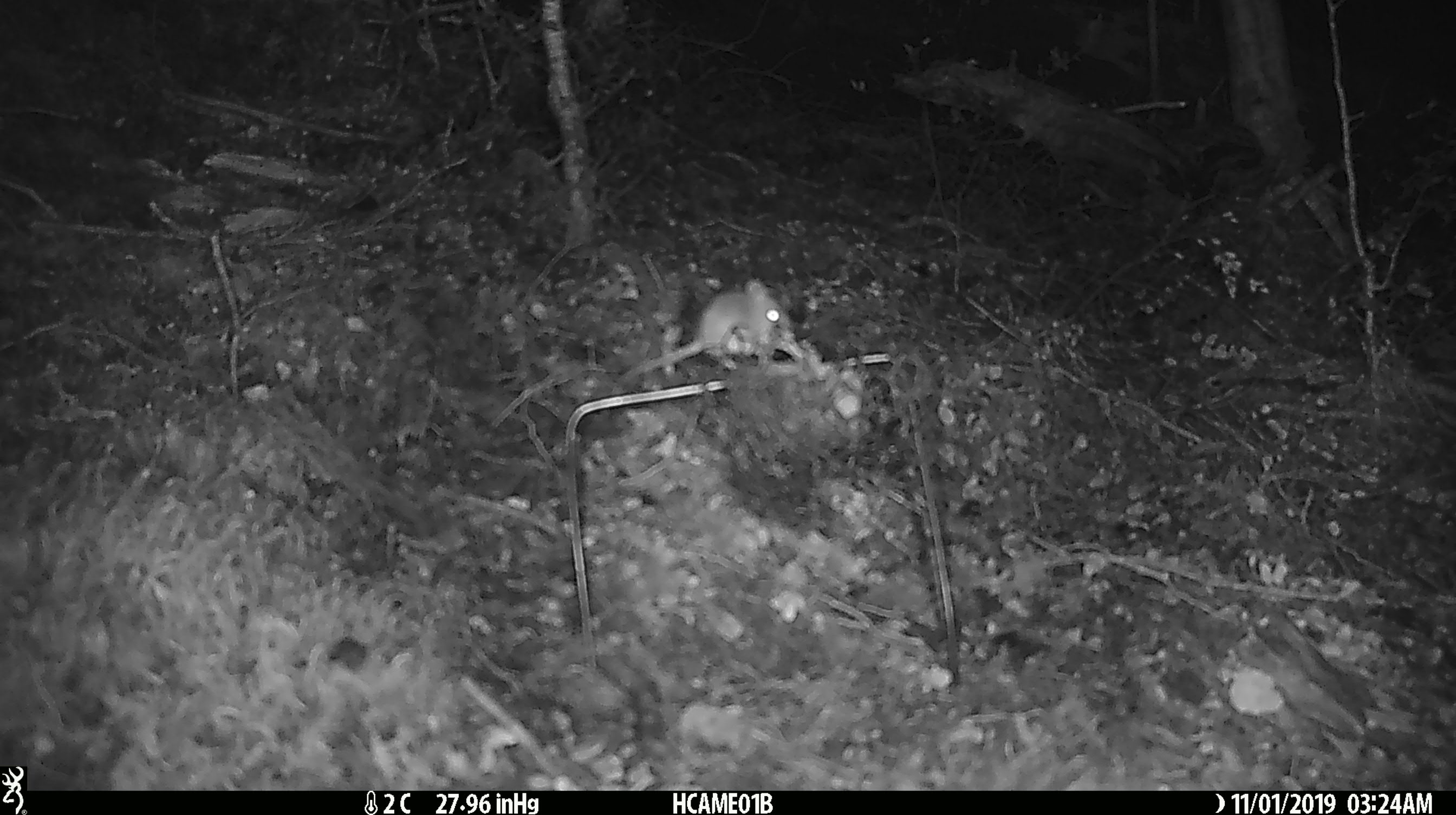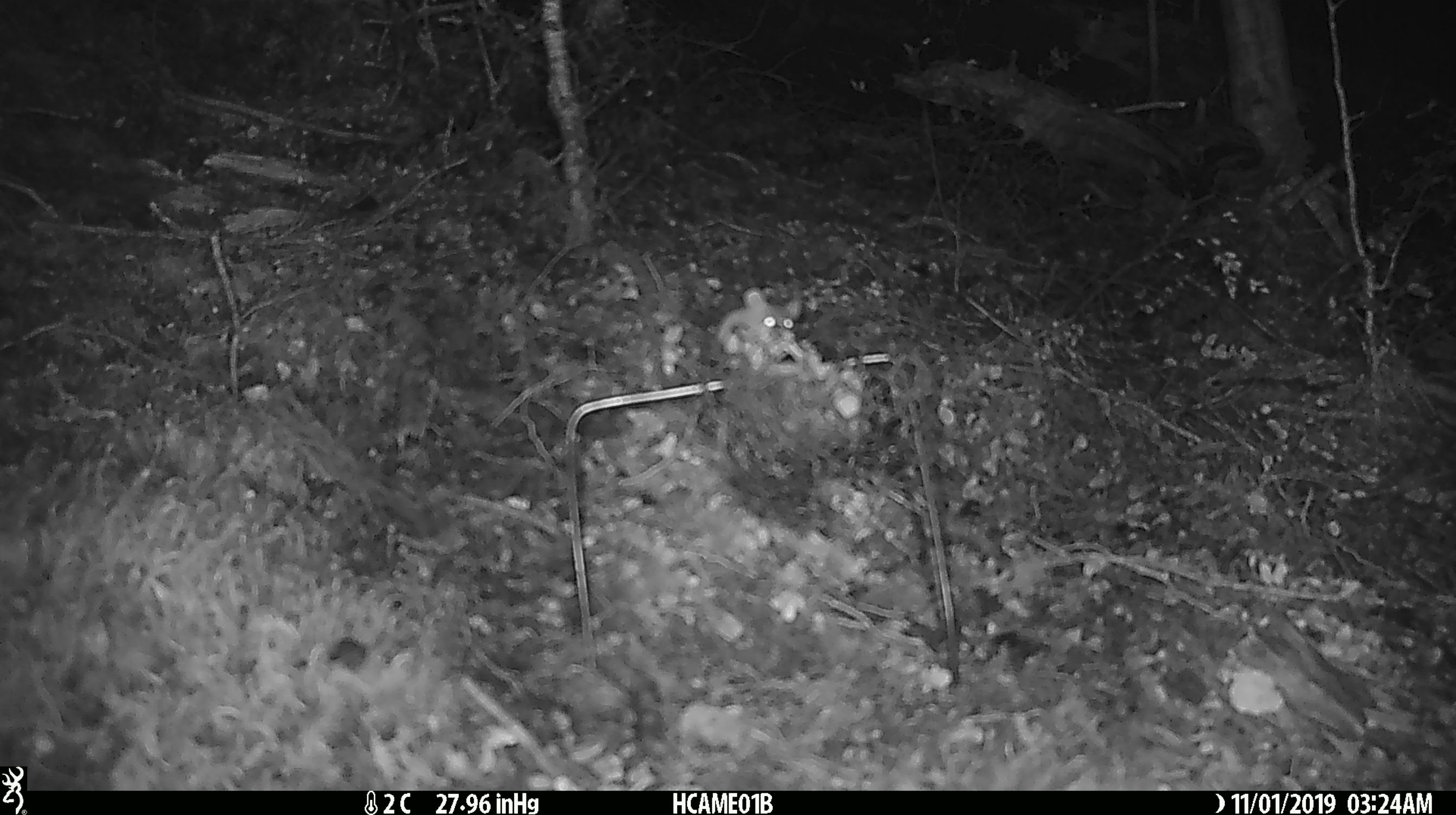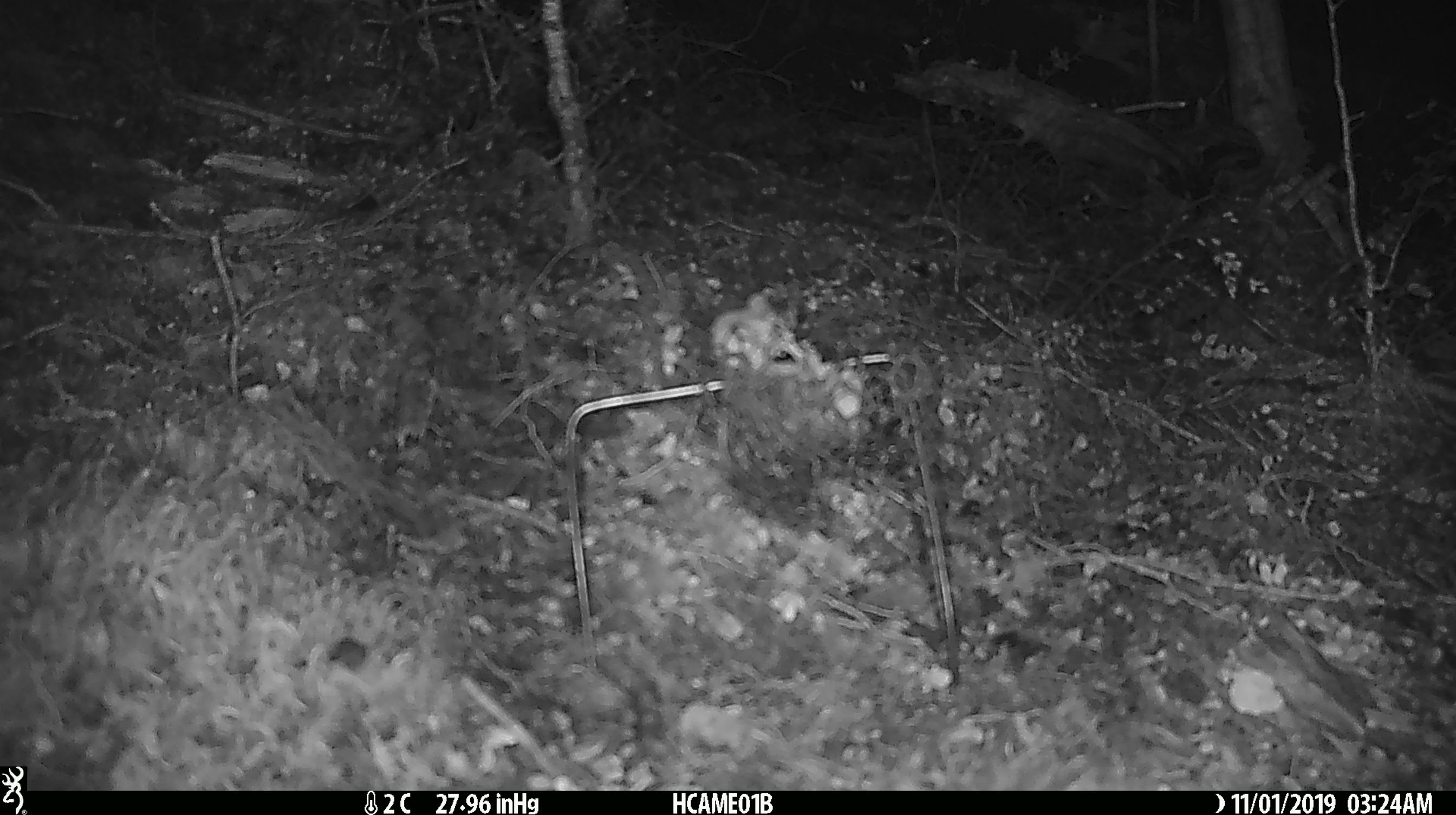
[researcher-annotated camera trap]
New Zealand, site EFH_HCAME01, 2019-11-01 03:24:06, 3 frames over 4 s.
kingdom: Animalia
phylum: Chordata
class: Mammalia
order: Rodentia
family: Muridae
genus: Mus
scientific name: Mus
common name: mouse